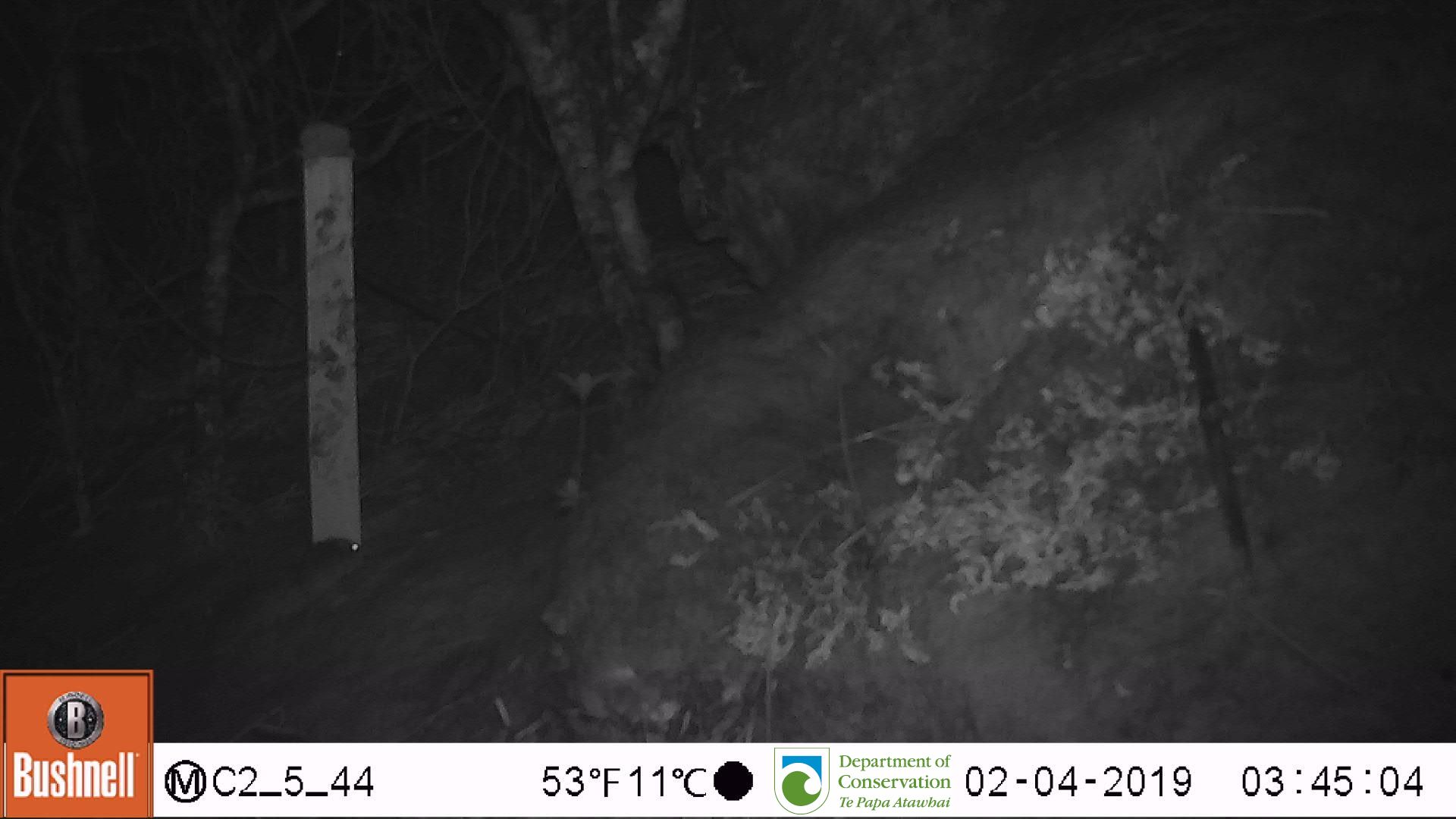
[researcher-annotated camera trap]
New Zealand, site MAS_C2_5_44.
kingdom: Animalia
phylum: Chordata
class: Mammalia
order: Rodentia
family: Muridae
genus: Mus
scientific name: Mus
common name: mouse